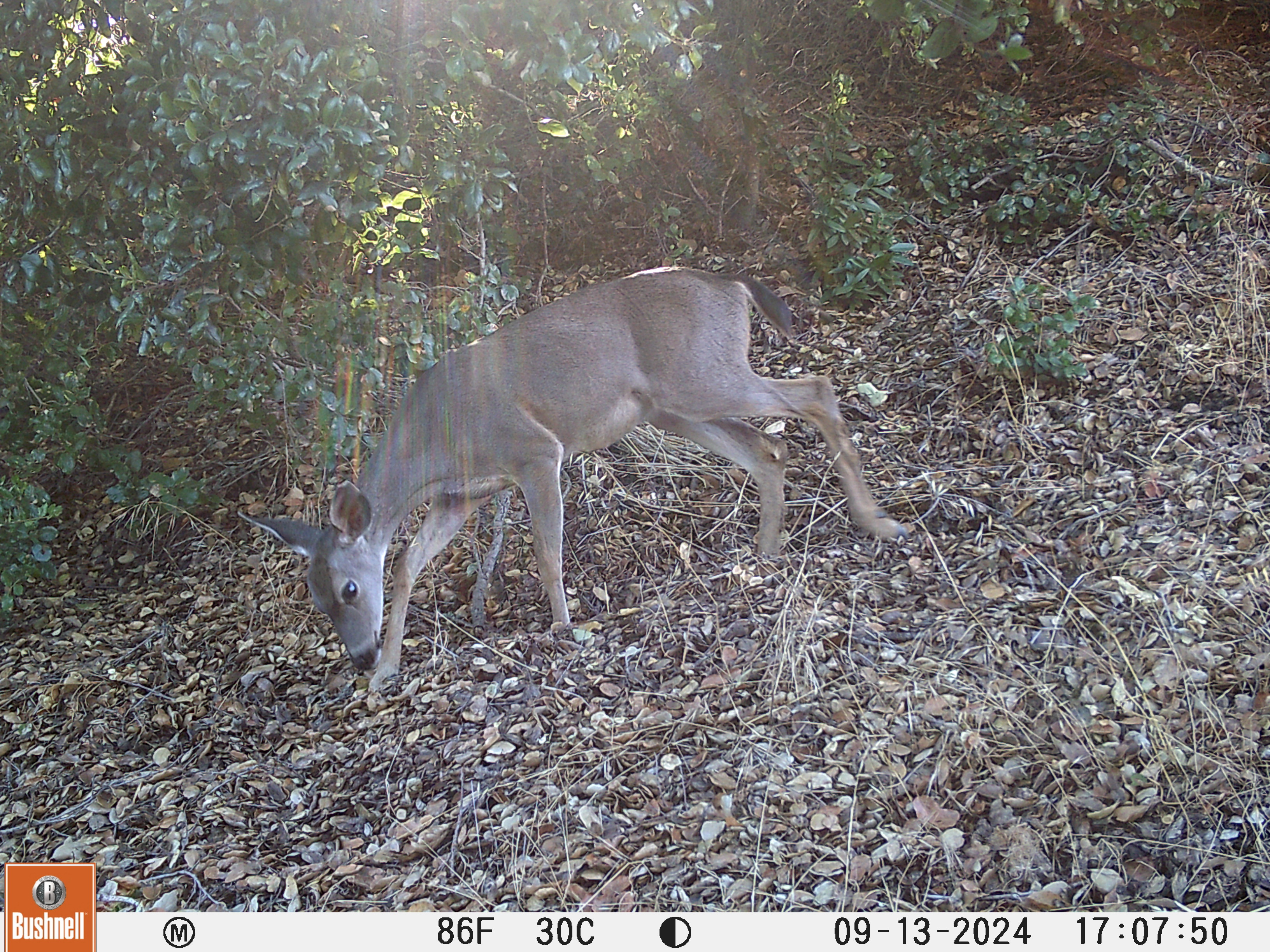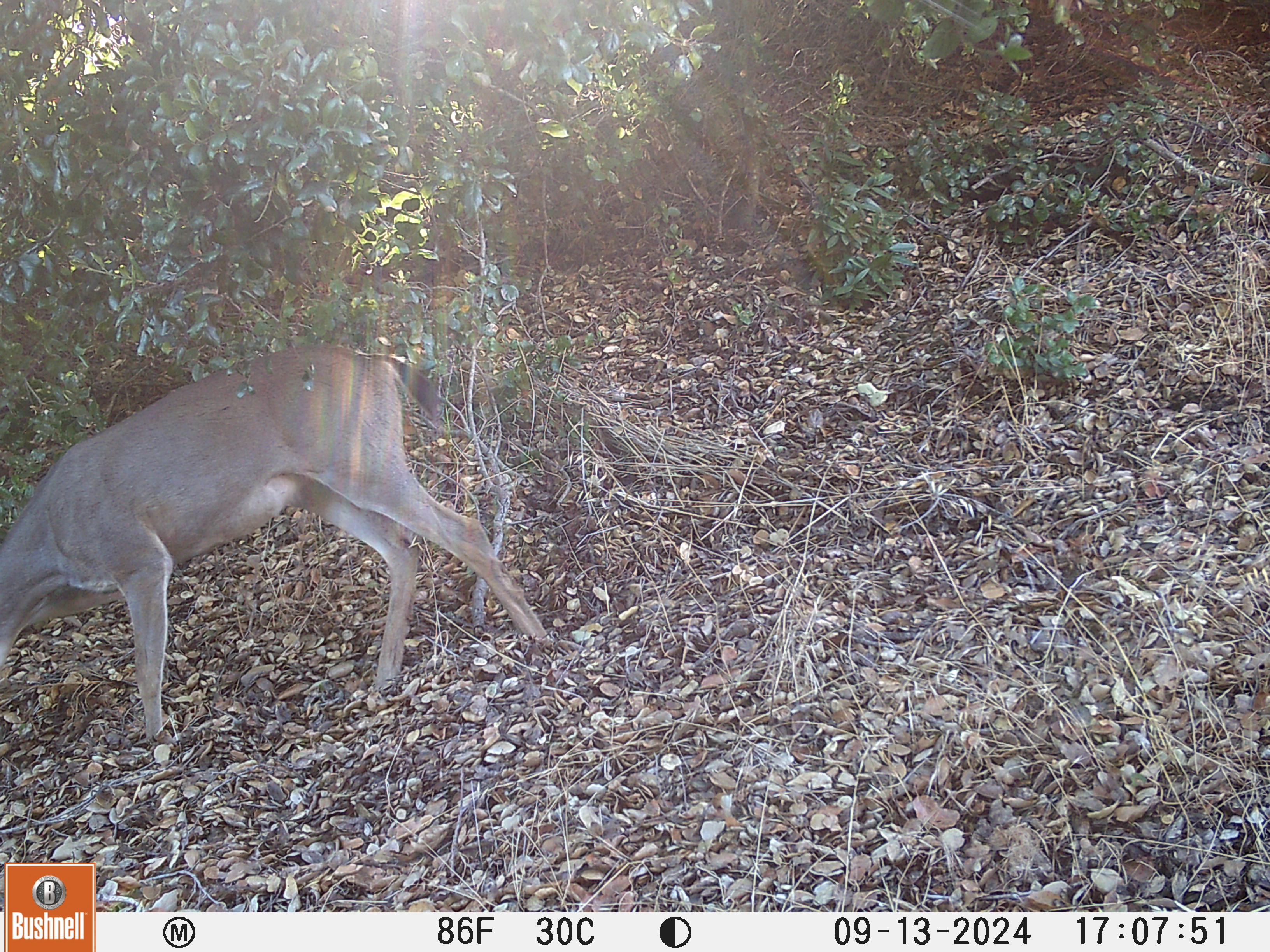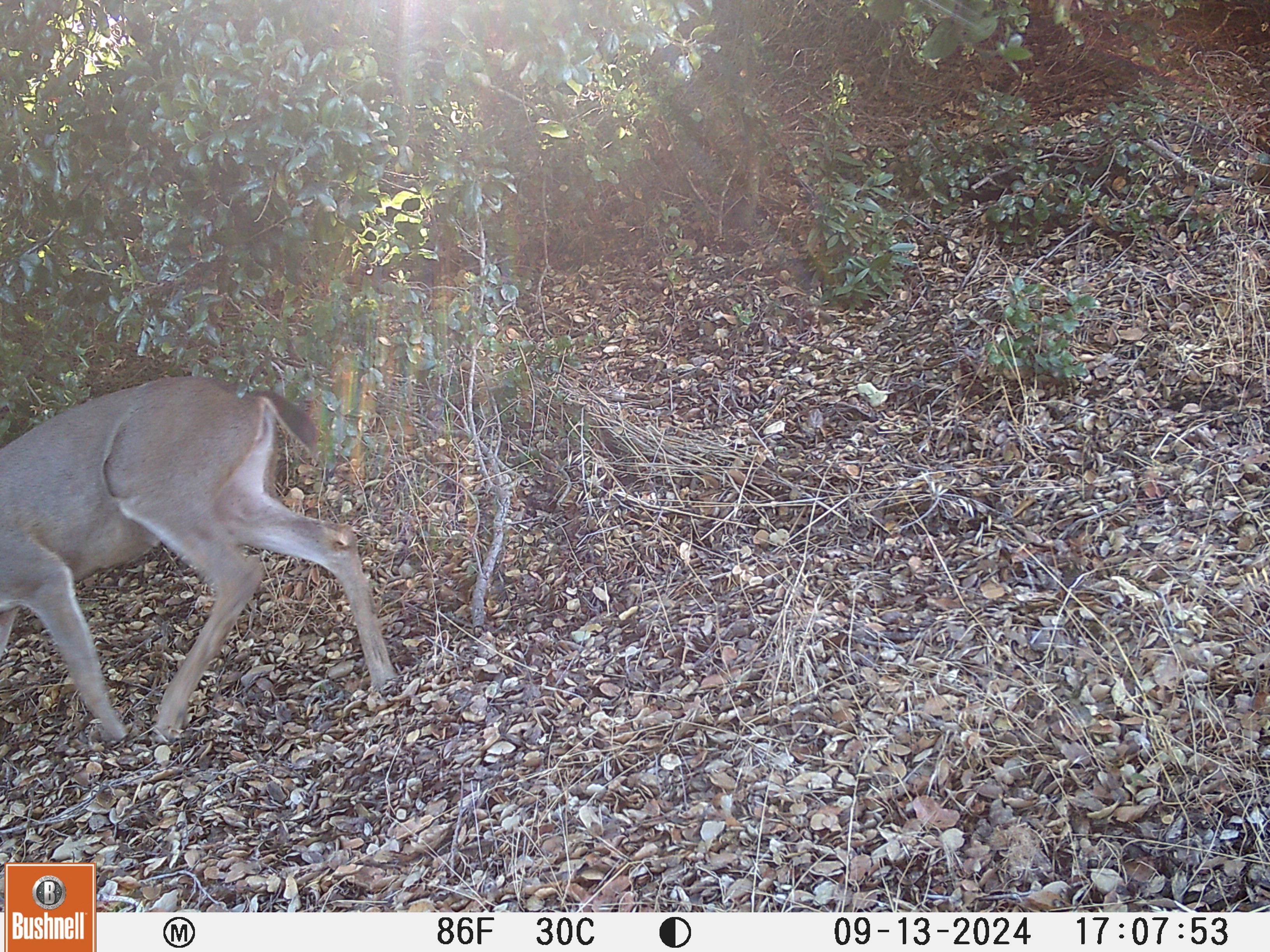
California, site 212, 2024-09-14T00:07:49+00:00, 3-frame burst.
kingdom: Animalia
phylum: Chordata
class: Mammalia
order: Artiodactyla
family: Cervidae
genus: Odocoileus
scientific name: Odocoileus hemionus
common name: mule deer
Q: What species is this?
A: Mule deer (Odocoileus hemionus).